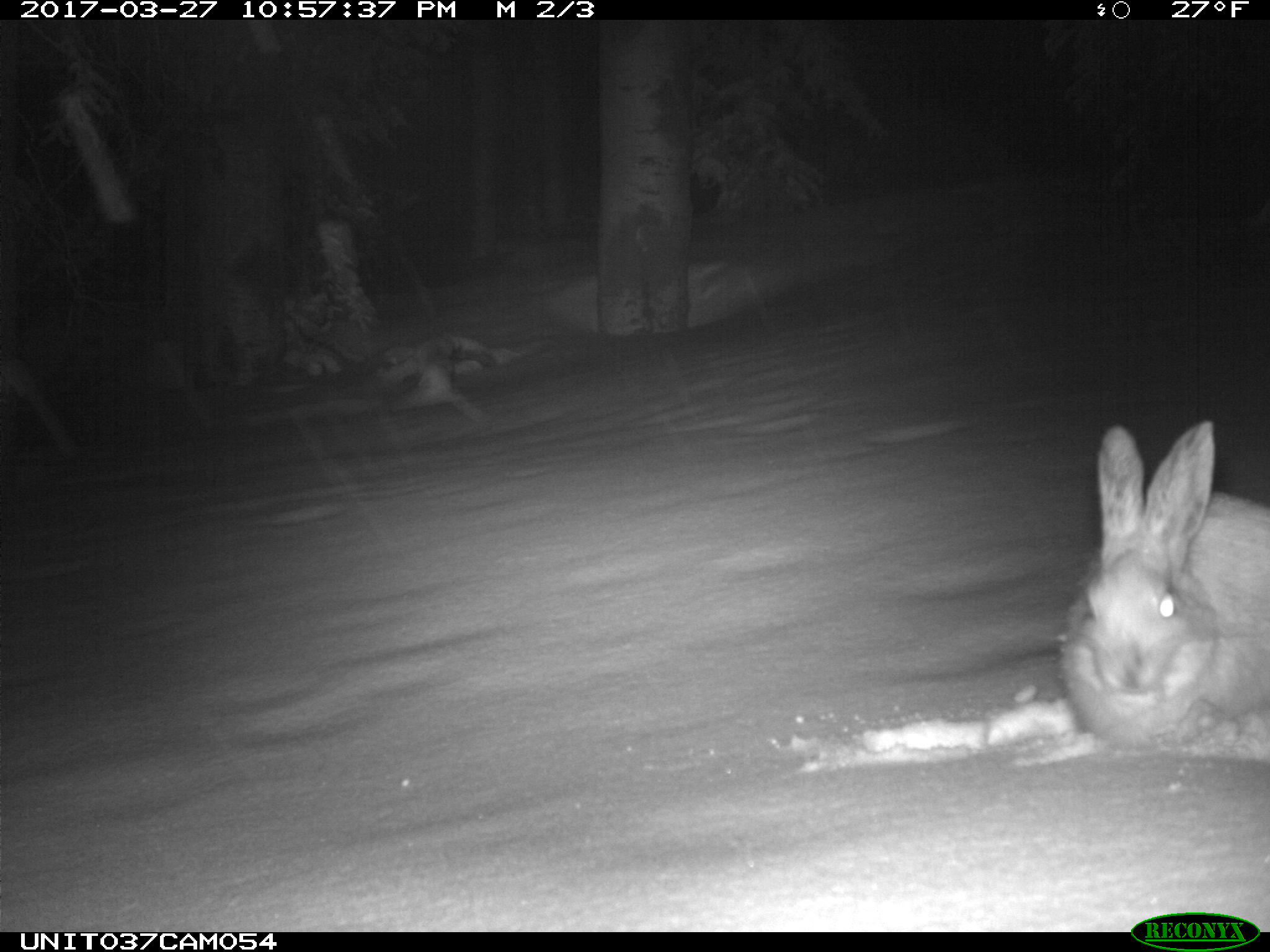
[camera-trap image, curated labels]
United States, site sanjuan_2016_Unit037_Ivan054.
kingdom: Animalia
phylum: Chordata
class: Mammalia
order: Lagomorpha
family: Leporidae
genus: Lepus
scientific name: Lepus americanus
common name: snowshoe hare